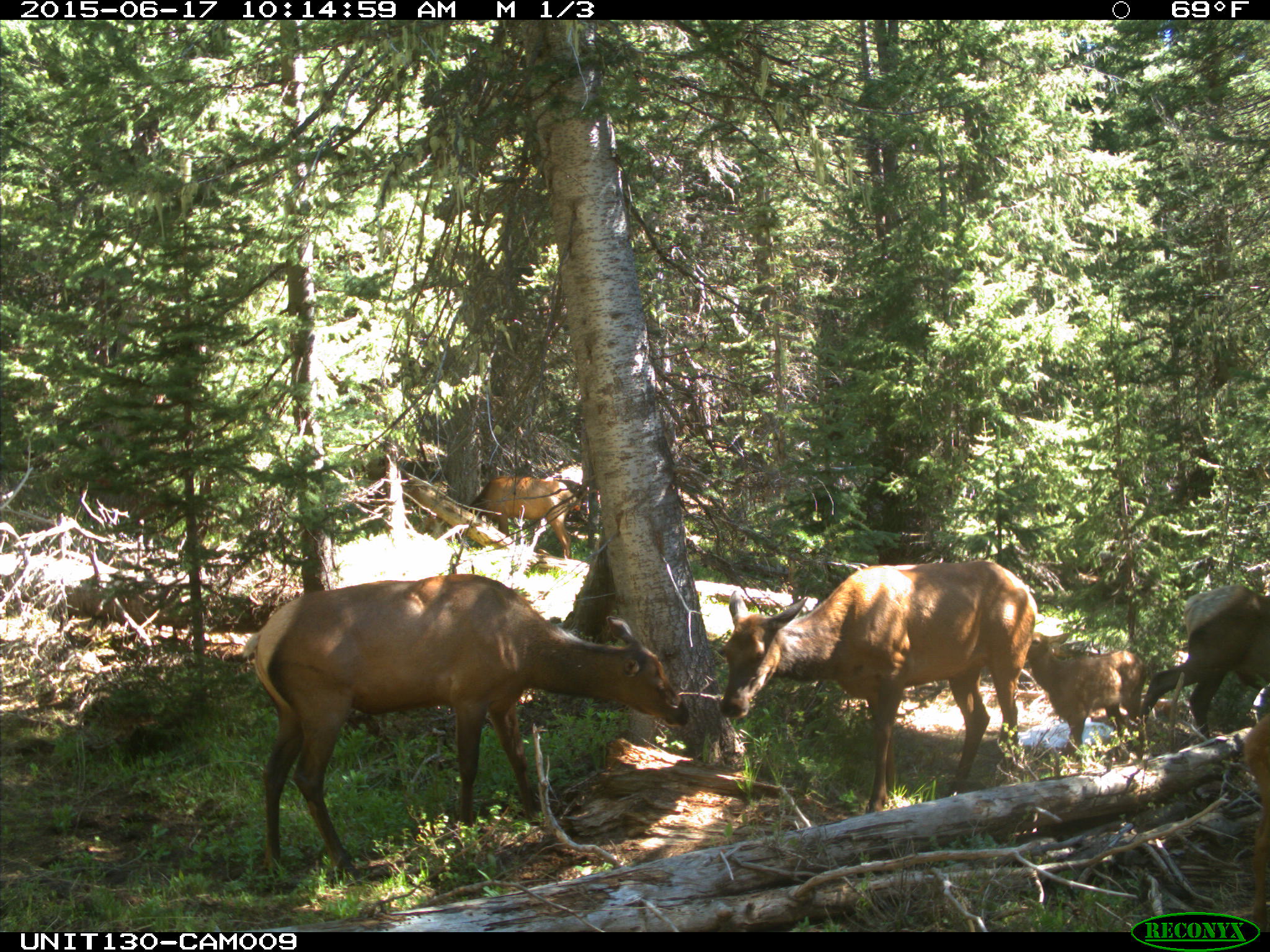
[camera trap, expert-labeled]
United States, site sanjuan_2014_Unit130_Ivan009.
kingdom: Animalia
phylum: Chordata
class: Mammalia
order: Artiodactyla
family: Cervidae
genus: Cervus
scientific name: Cervus elaphus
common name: red deer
Cervus elaphus (red deer).